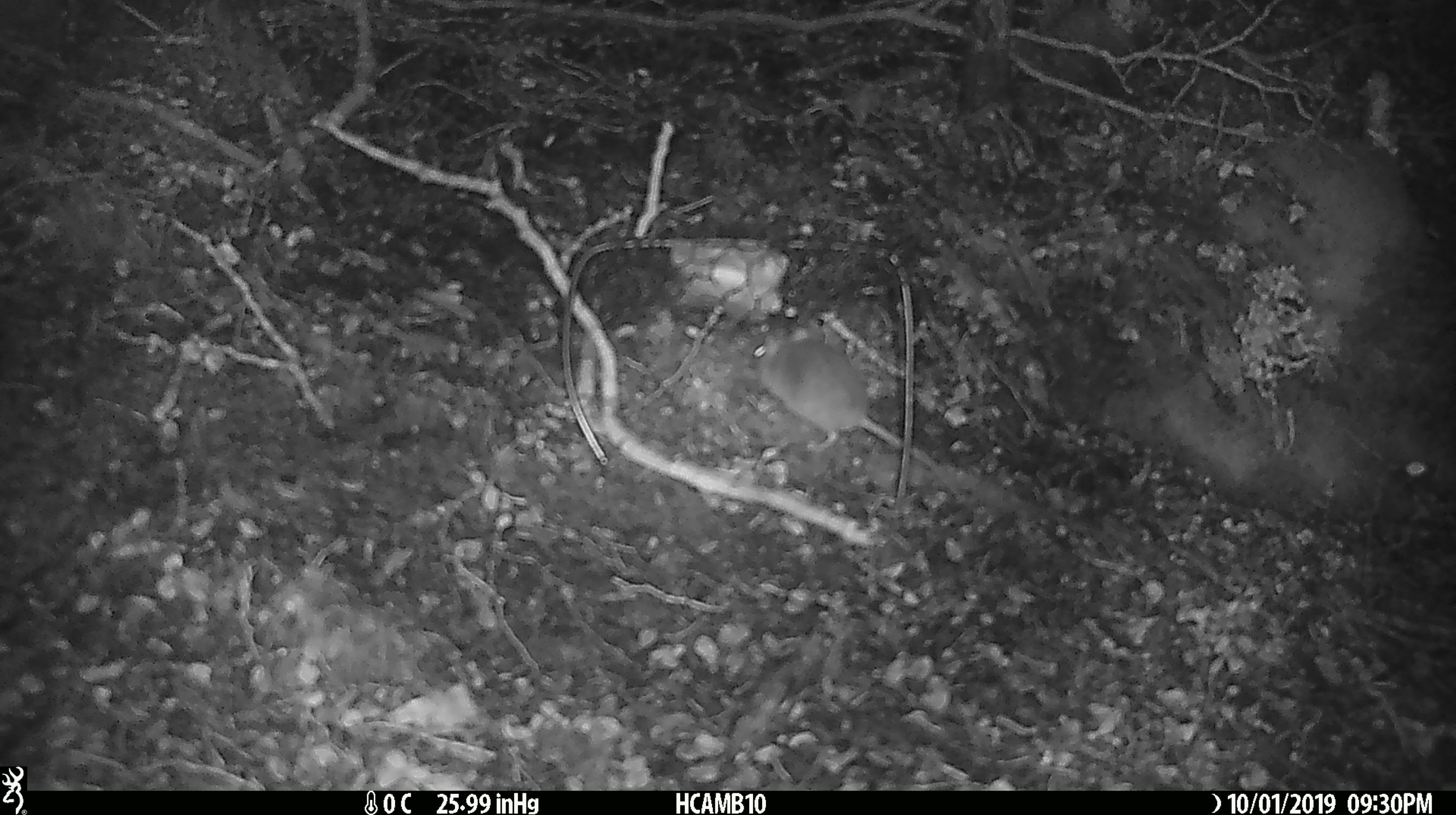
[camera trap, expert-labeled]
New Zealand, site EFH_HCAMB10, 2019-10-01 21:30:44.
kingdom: Animalia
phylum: Chordata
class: Mammalia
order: Rodentia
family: Muridae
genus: Mus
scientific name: Mus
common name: mouse